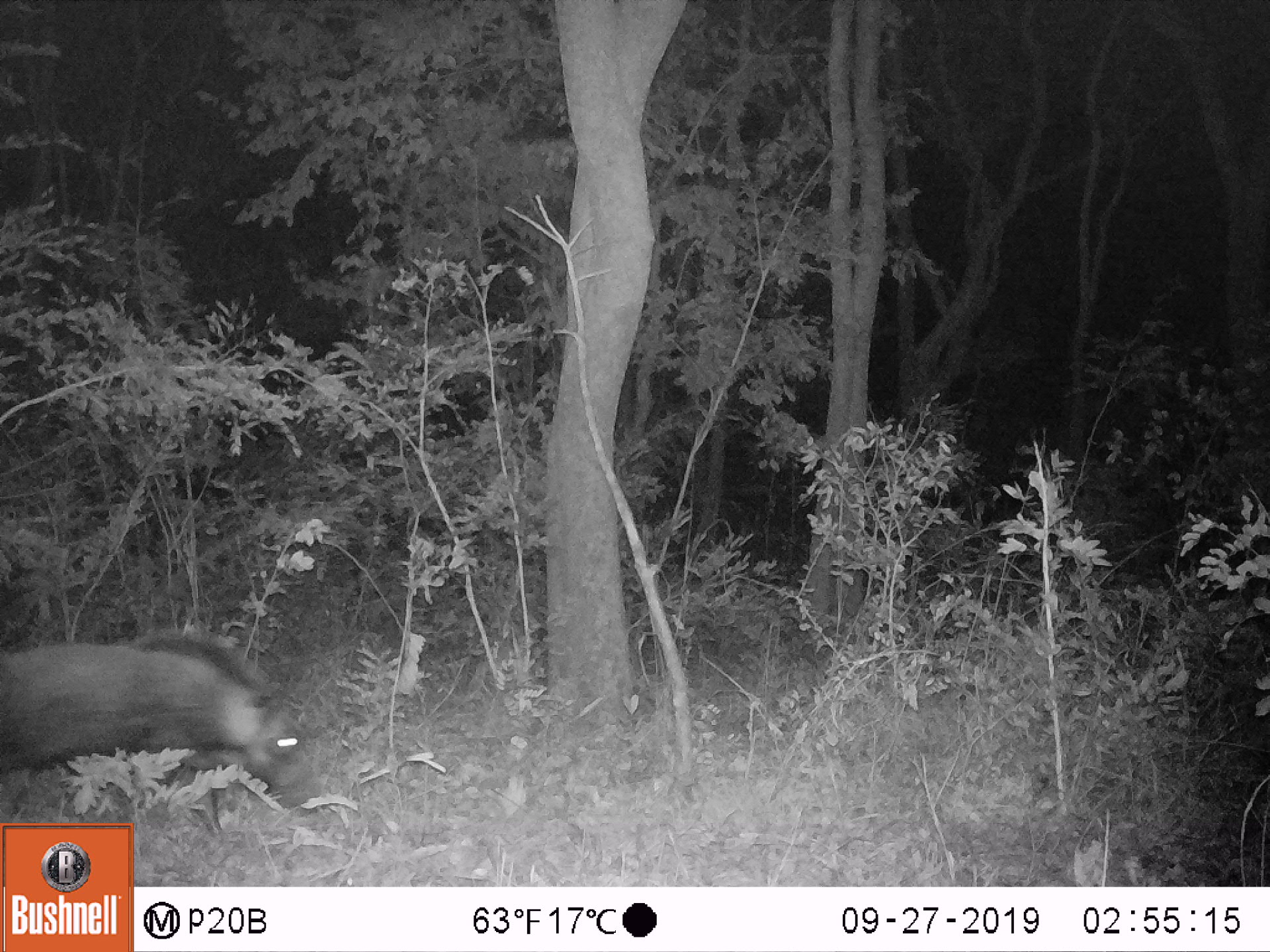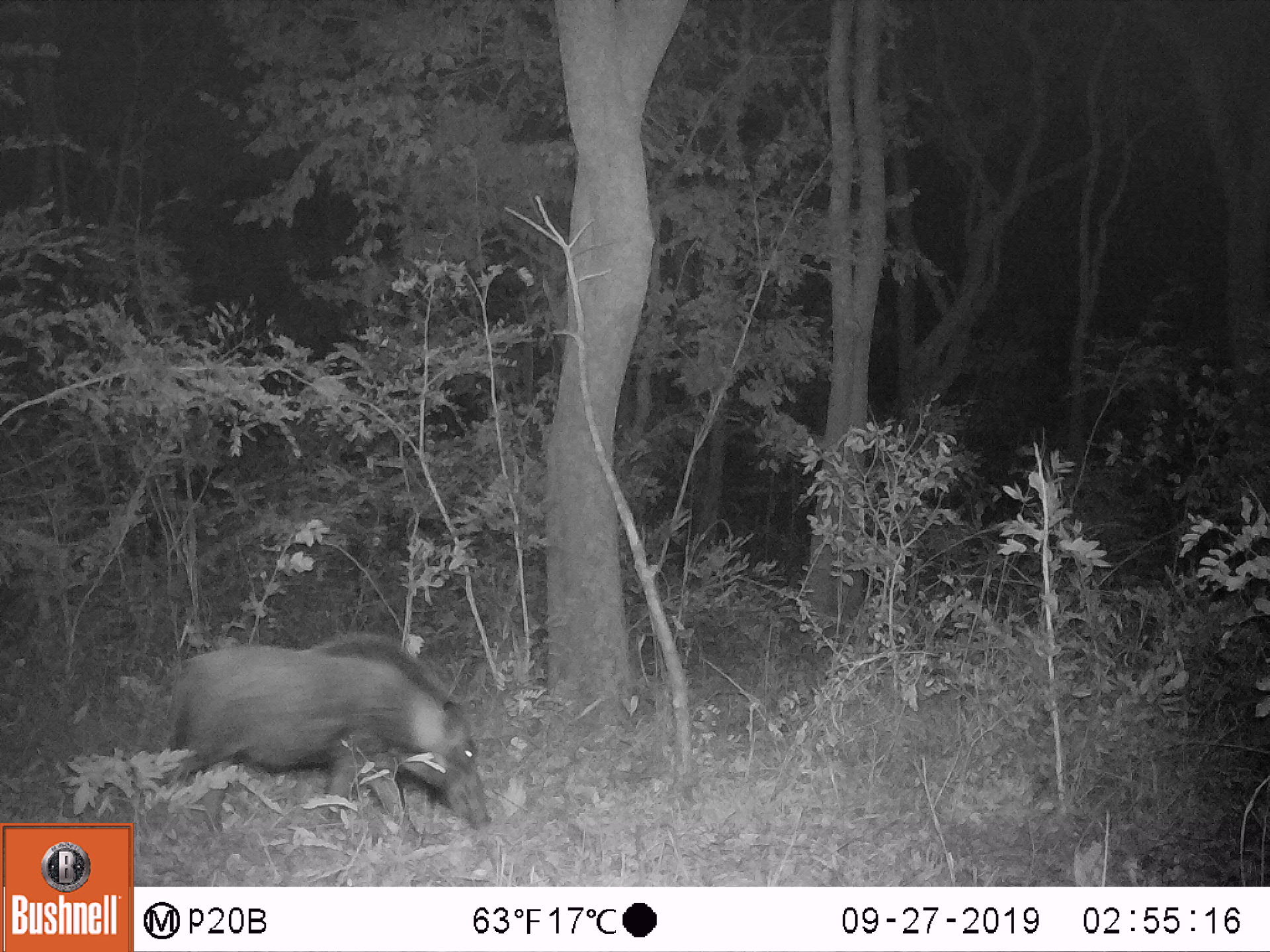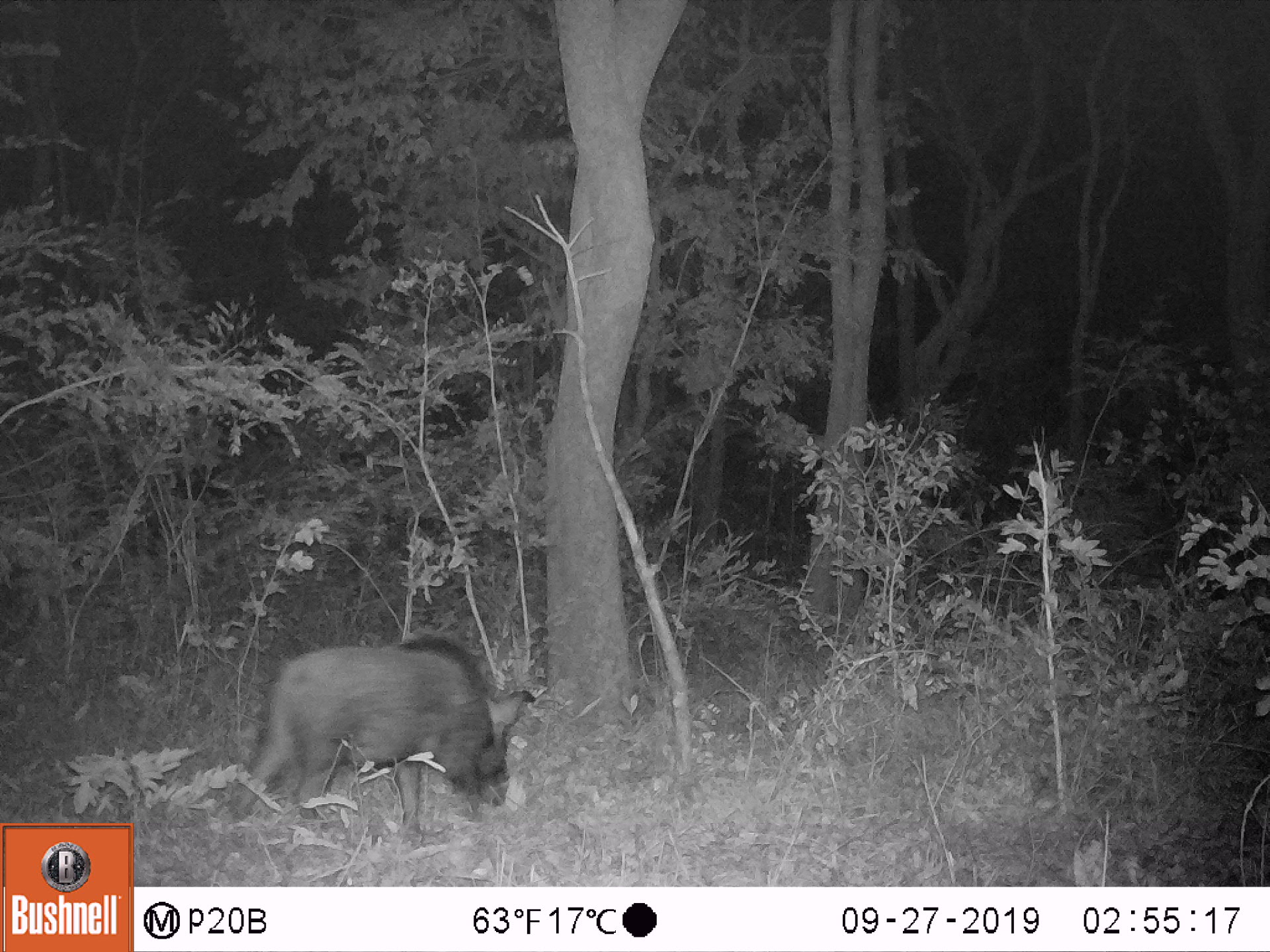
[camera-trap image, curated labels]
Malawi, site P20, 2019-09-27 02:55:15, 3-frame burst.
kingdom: Animalia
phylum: Chordata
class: Mammalia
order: Artiodactyla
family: Suidae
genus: Potamochoerus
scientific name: Potamochoerus larvatus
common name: bushpig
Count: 1.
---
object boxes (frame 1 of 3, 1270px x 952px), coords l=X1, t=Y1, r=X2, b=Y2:
bushpig: l=0, t=627, r=329, b=821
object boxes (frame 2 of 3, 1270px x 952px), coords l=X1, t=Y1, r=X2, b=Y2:
bushpig: l=150, t=632, r=498, b=837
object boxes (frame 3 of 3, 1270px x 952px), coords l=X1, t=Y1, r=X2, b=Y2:
bushpig: l=230, t=636, r=538, b=836